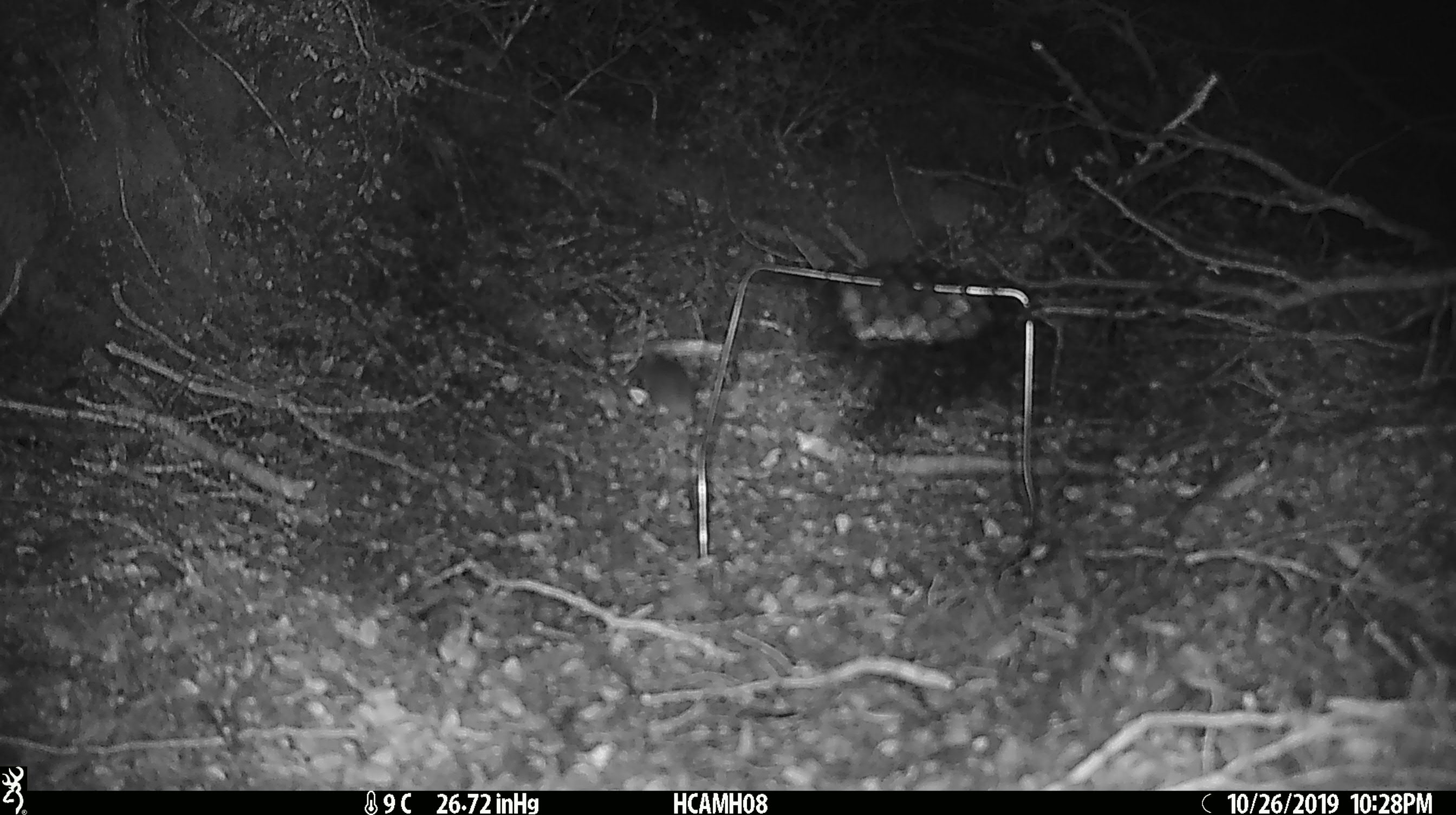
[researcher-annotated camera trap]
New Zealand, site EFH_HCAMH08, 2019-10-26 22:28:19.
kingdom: Animalia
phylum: Chordata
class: Mammalia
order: Rodentia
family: Muridae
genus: Mus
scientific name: Mus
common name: mouse